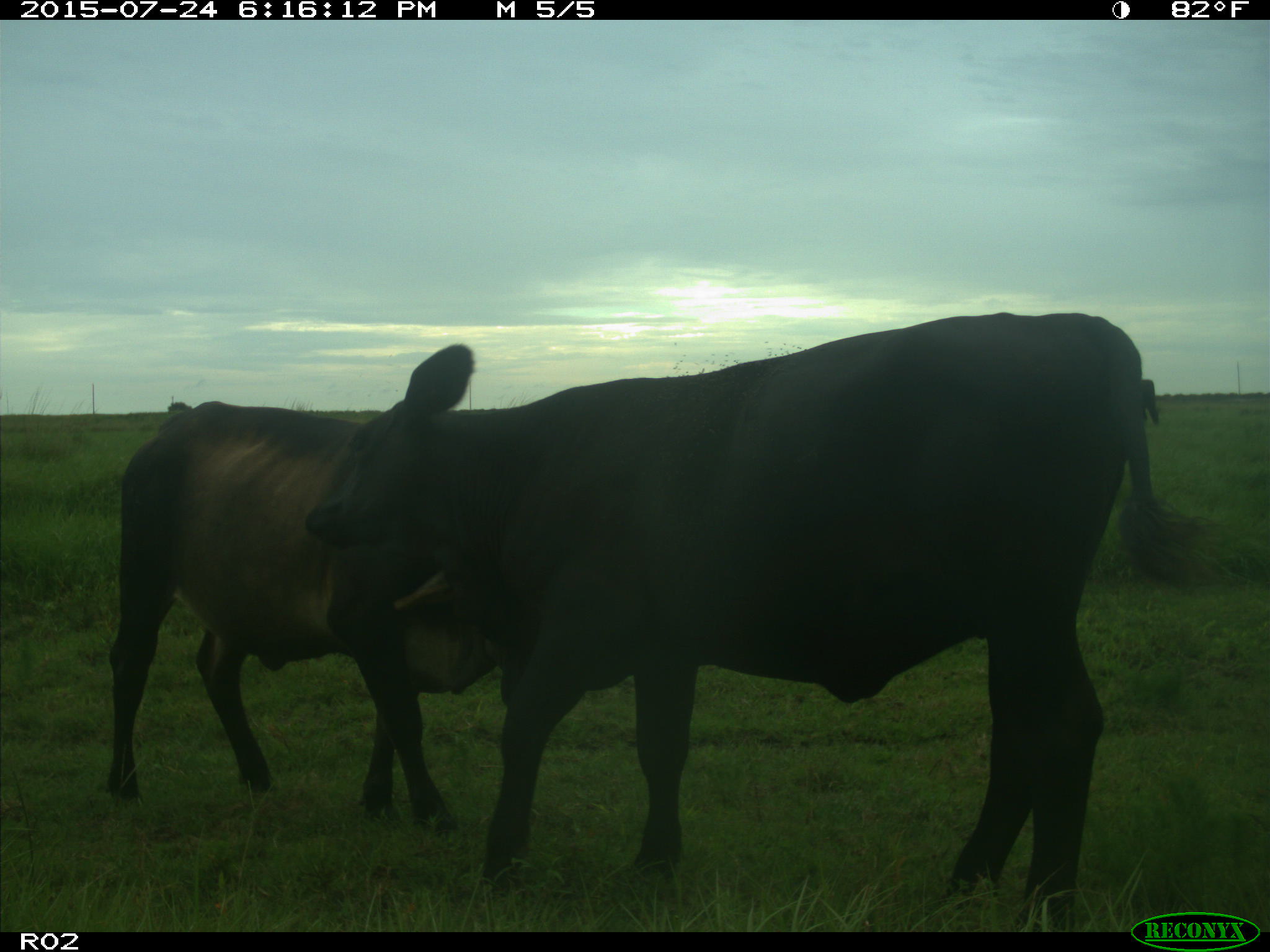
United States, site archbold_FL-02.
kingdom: Animalia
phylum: Chordata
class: Mammalia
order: Artiodactyla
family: Bovidae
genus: Bos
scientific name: Bos taurus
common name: domestic cow